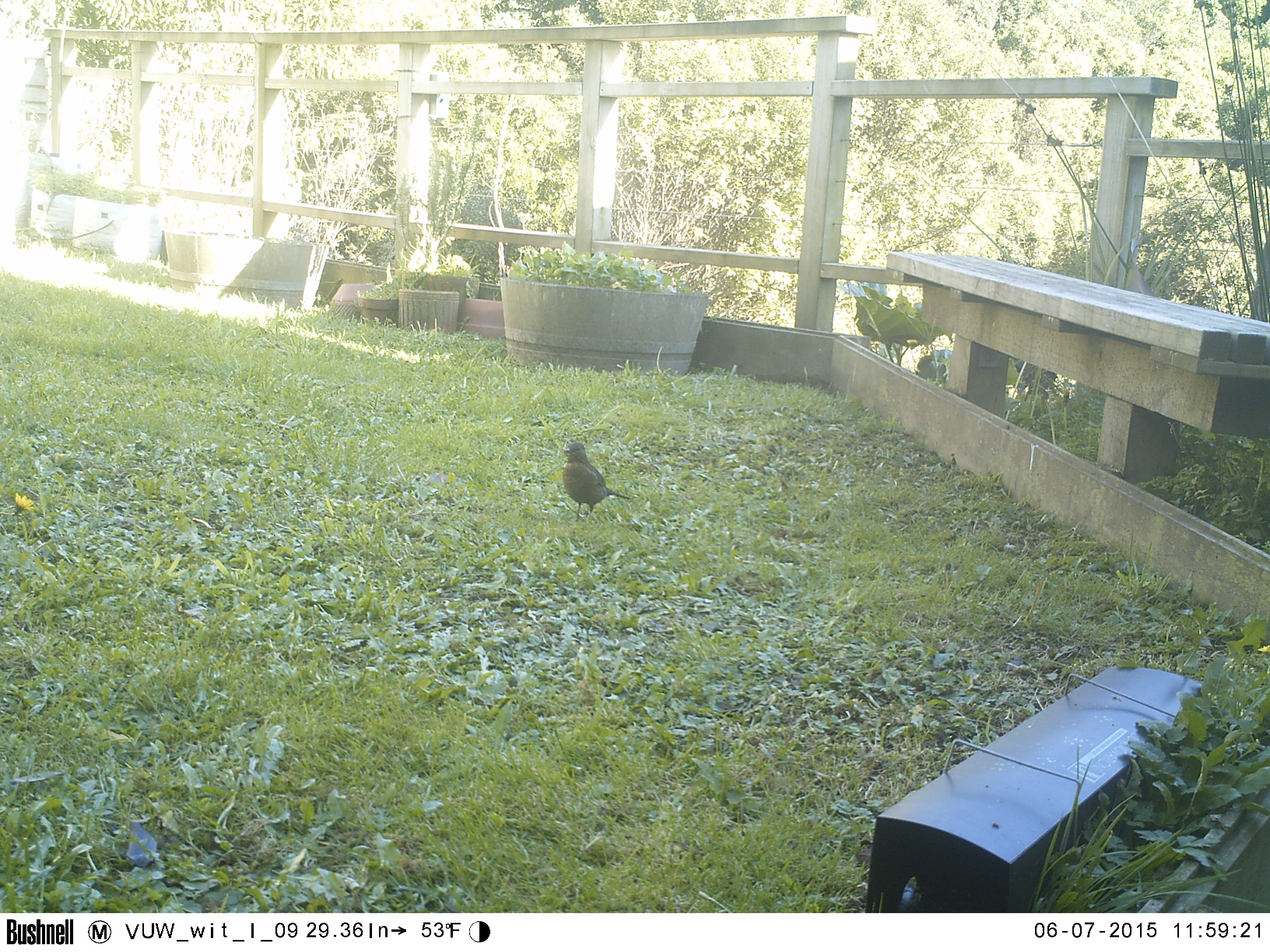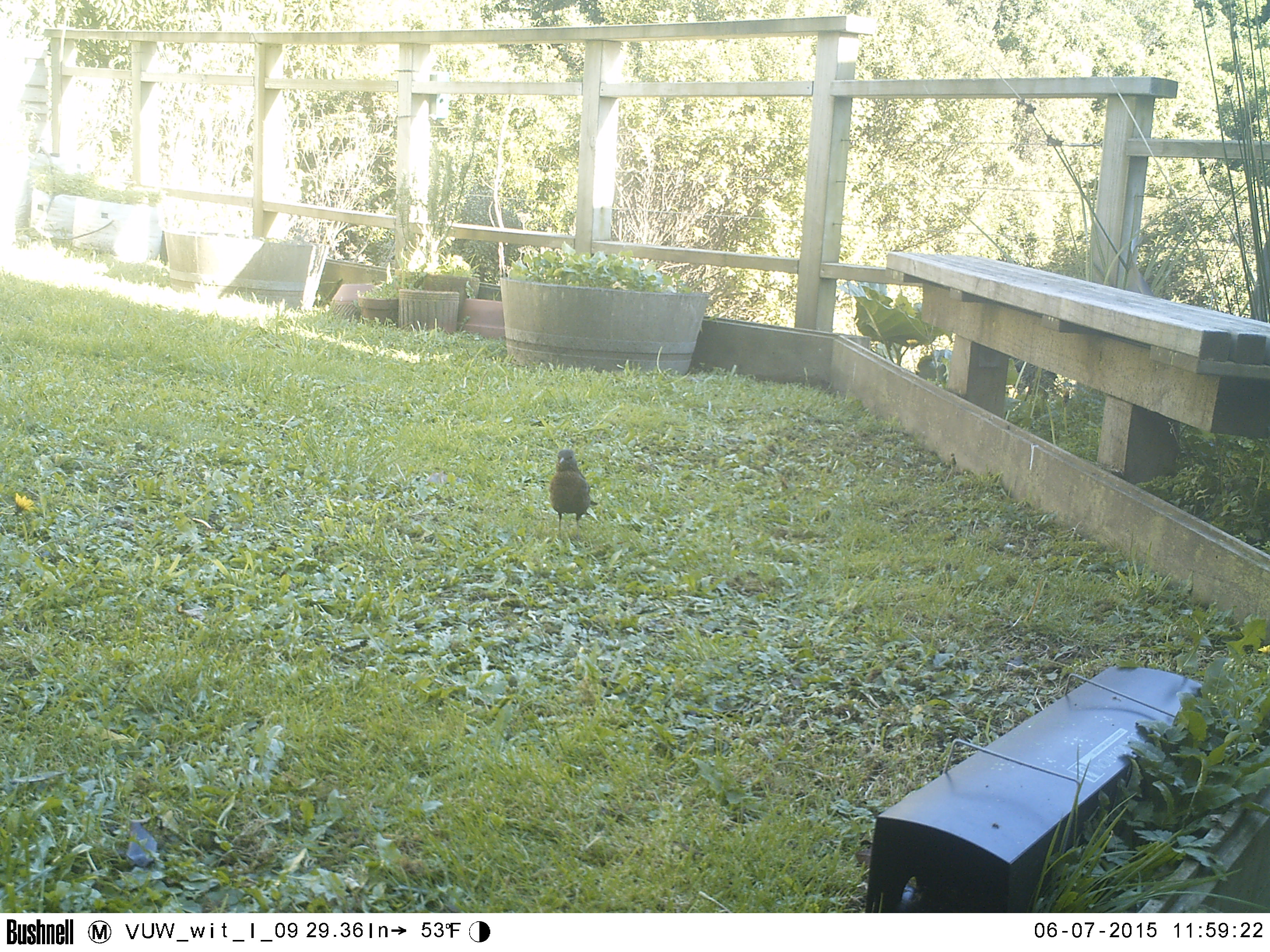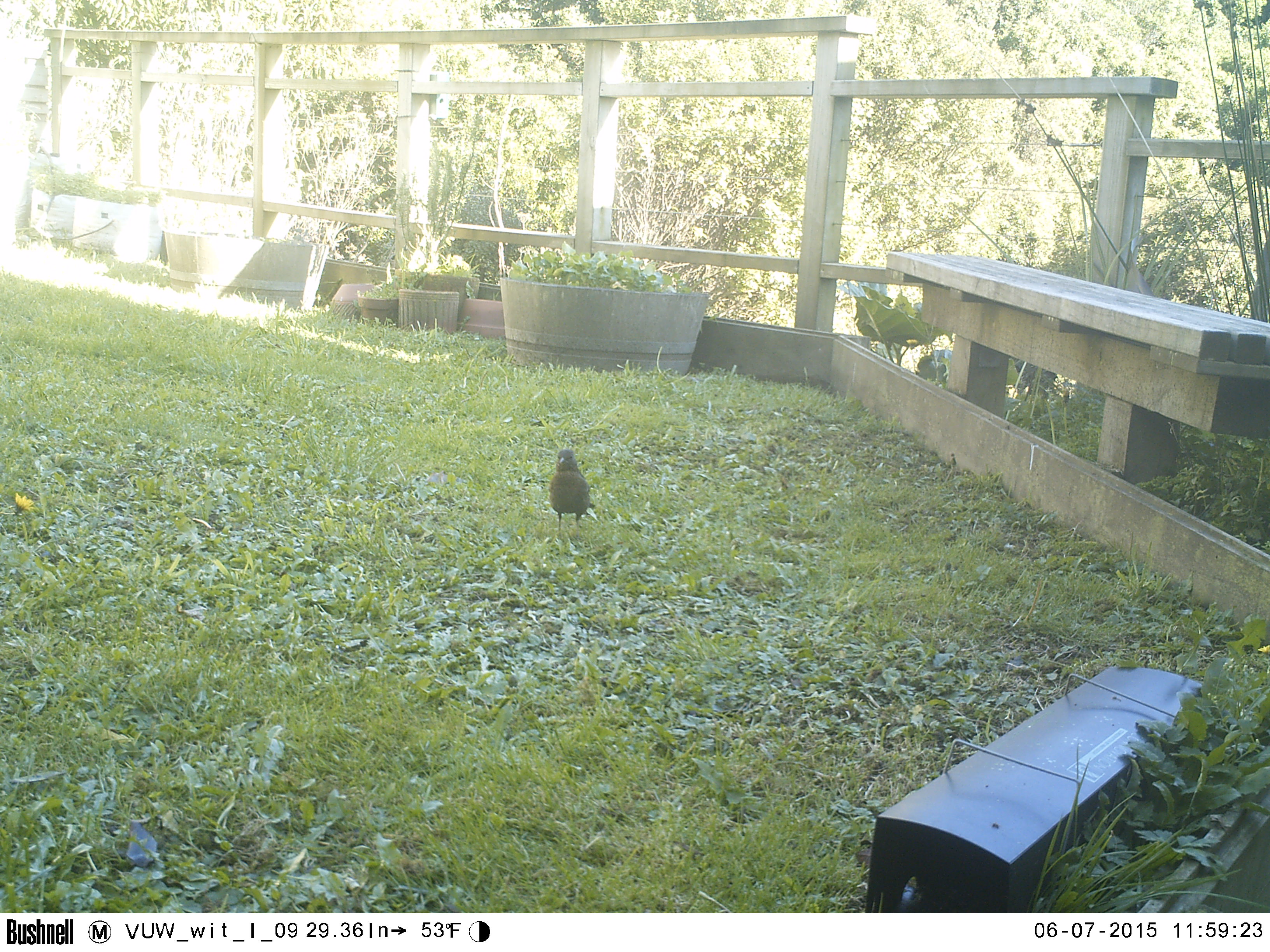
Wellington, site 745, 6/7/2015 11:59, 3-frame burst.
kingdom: Animalia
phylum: Chordata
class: Aves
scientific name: Aves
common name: bird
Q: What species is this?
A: Bird (Aves).